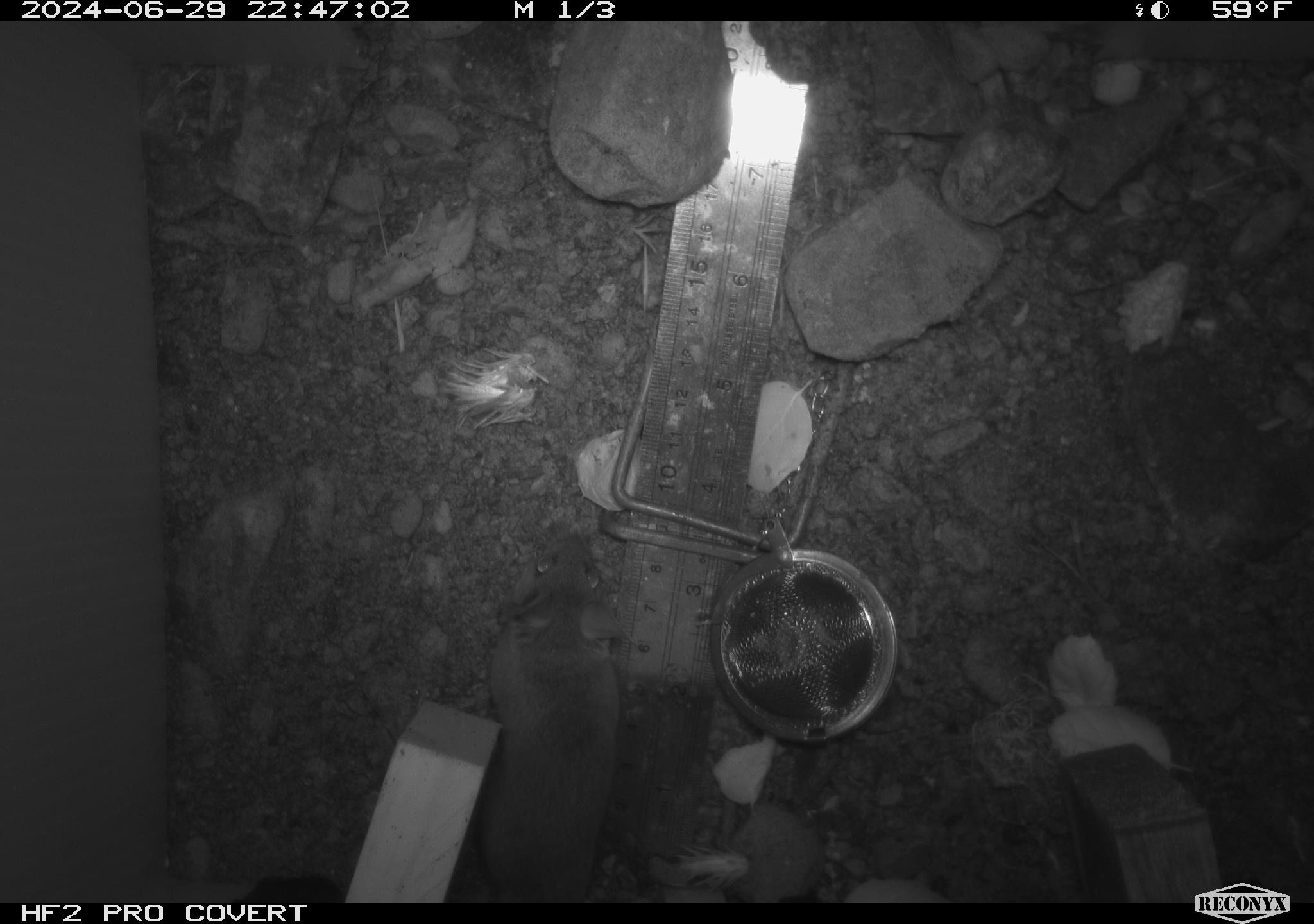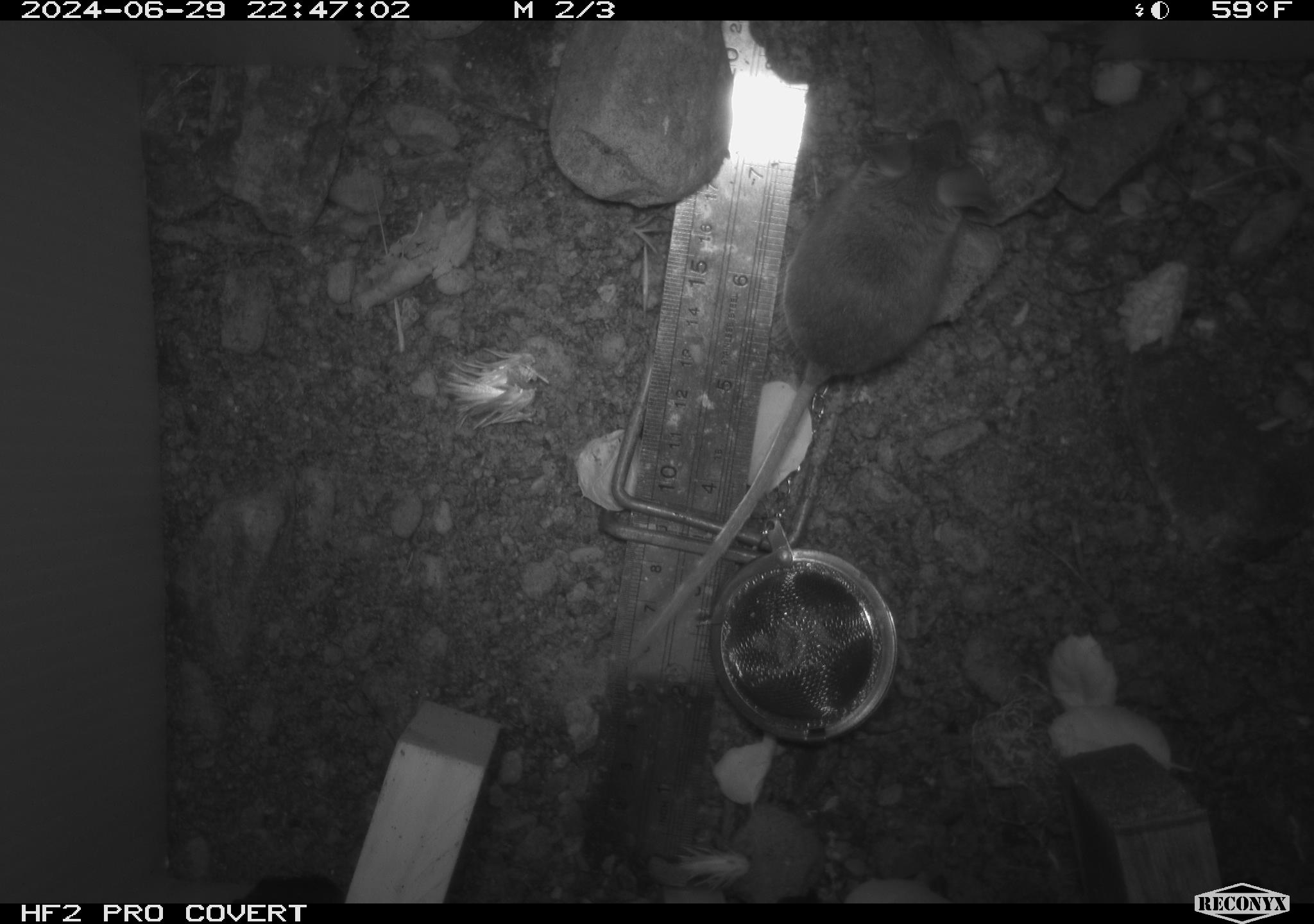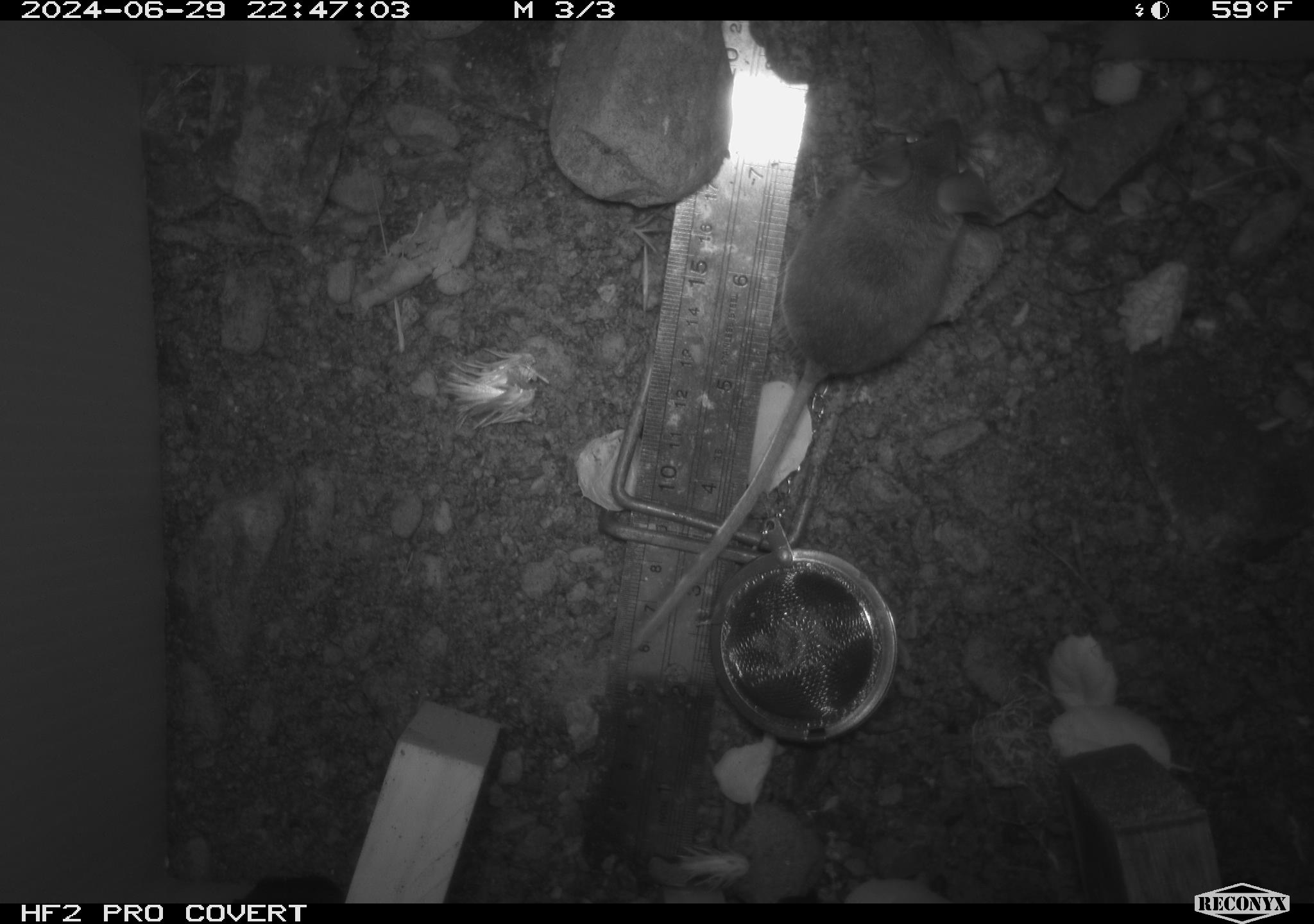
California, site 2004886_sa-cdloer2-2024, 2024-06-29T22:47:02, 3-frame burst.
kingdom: Animalia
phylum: Chordata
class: Mammalia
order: Rodentia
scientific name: Rodentia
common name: mouse species